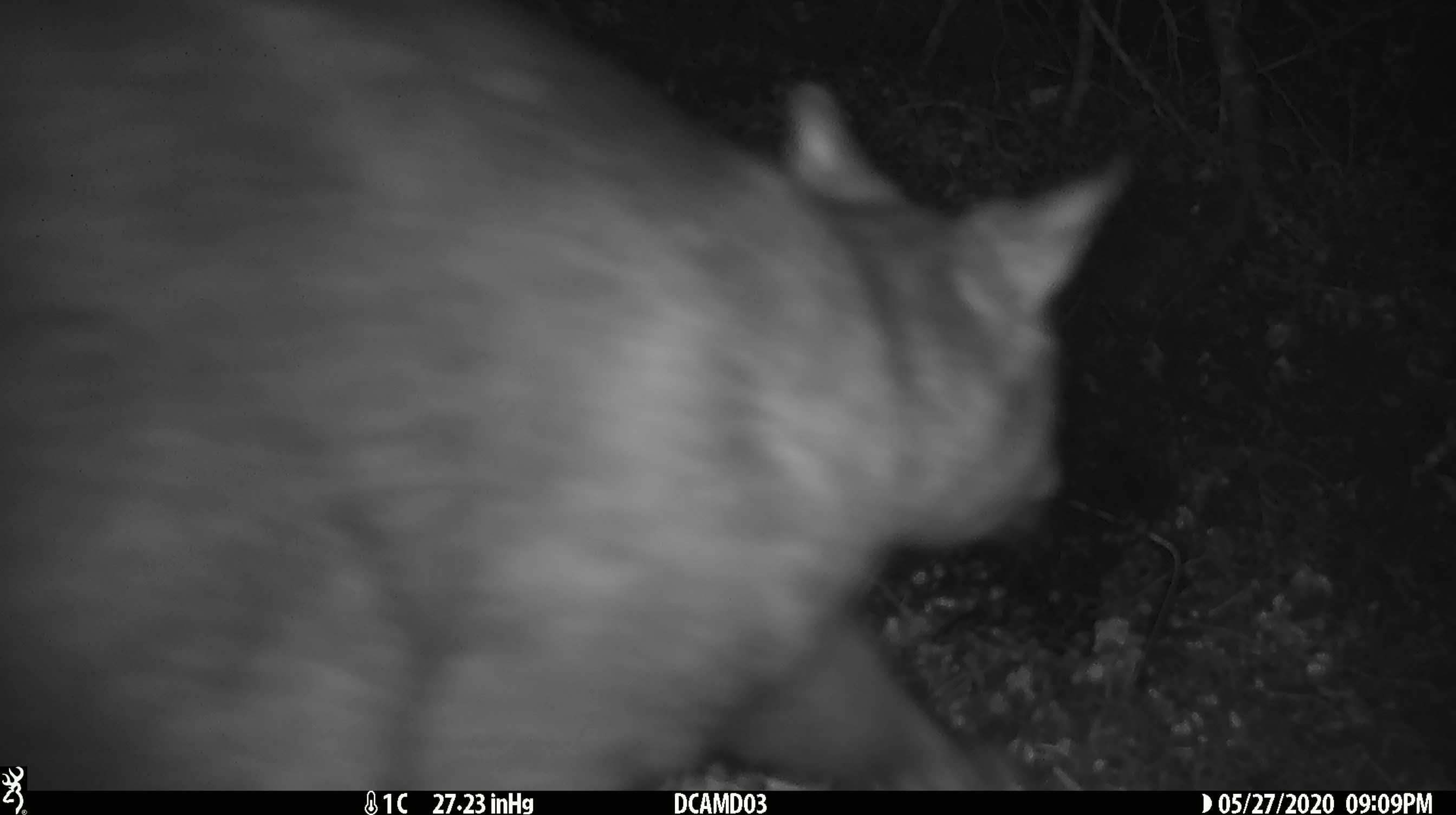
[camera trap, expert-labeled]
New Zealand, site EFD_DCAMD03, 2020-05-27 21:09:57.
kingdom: Animalia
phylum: Chordata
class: Mammalia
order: Diprotodontia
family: Phalangeridae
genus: Trichosurus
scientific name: Trichosurus vulpecula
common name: common brushtail possum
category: possum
Possum (common brushtail possum) (Trichosurus vulpecula).